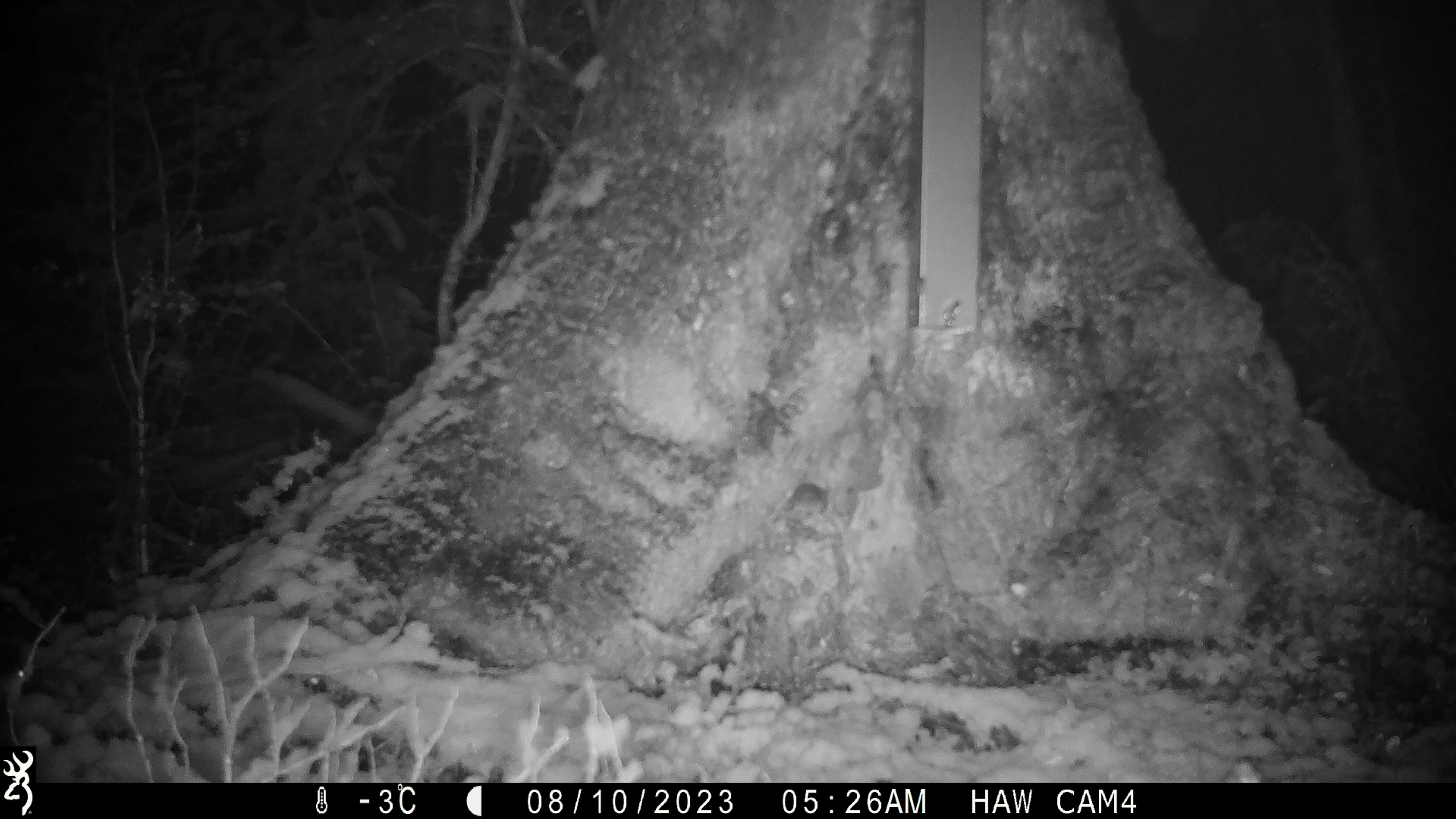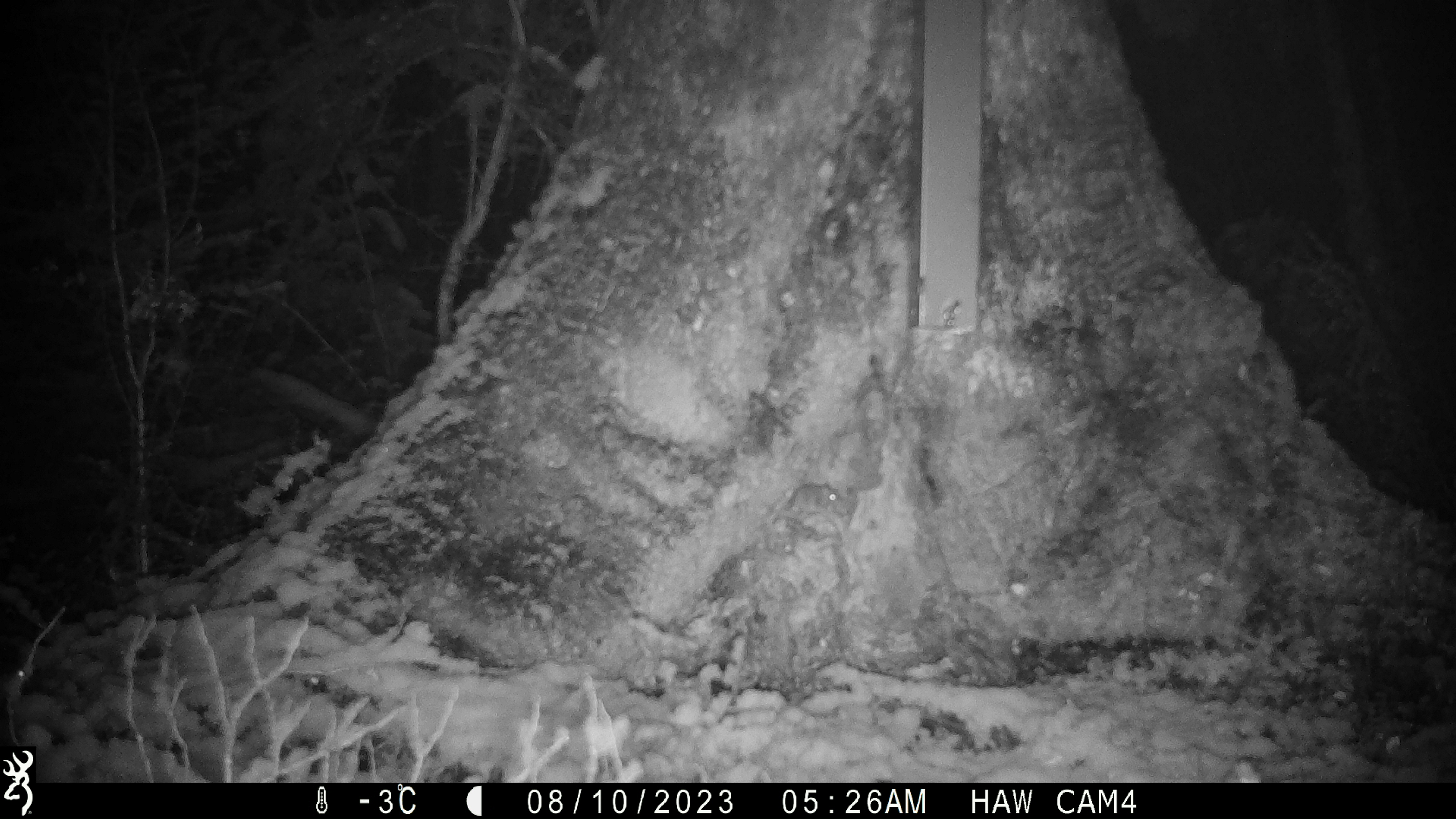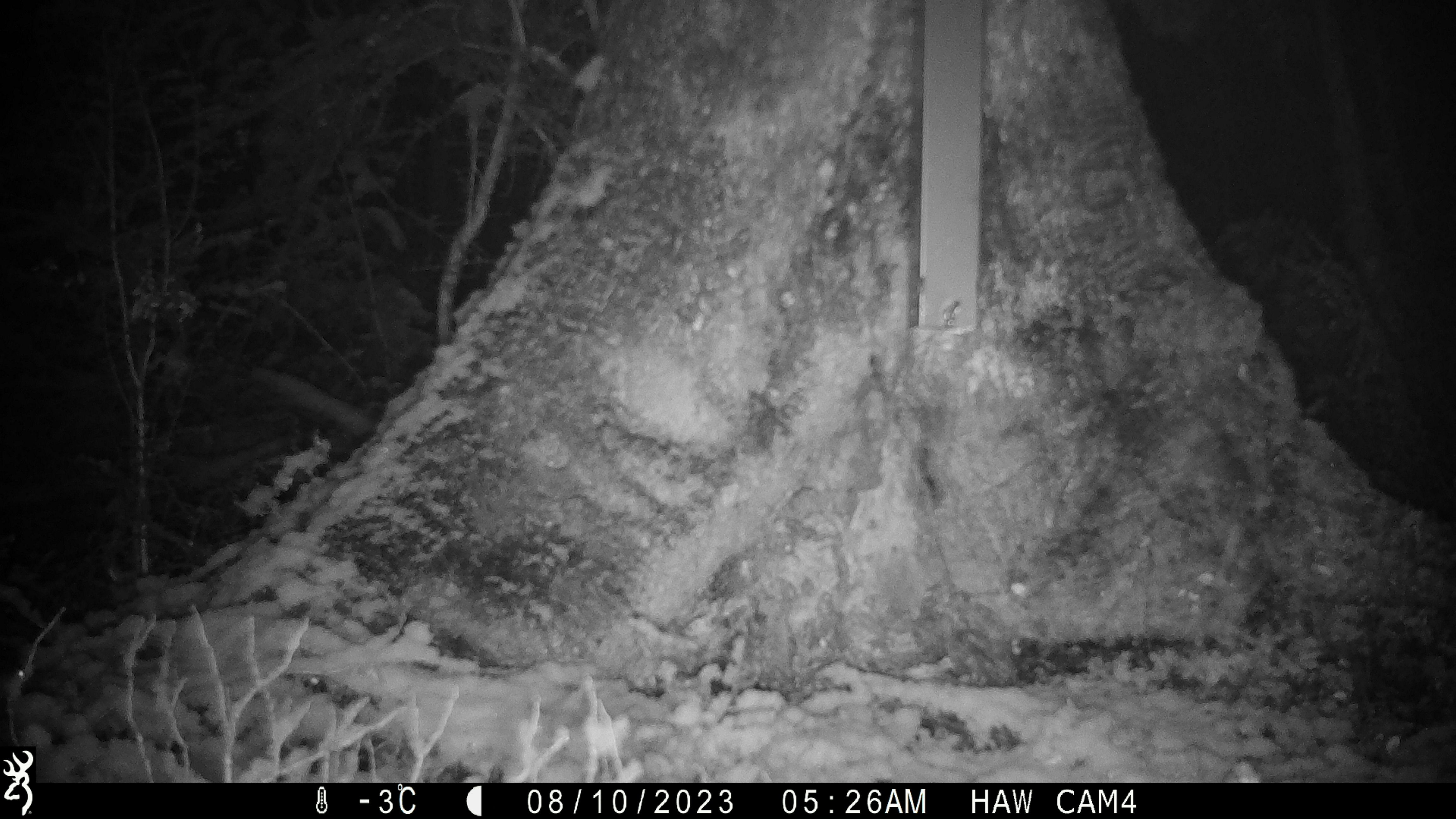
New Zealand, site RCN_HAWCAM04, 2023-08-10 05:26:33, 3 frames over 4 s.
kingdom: Animalia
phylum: Chordata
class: Mammalia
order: Rodentia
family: Muridae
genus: Mus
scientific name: Mus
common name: mouse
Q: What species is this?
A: Mouse (Mus).